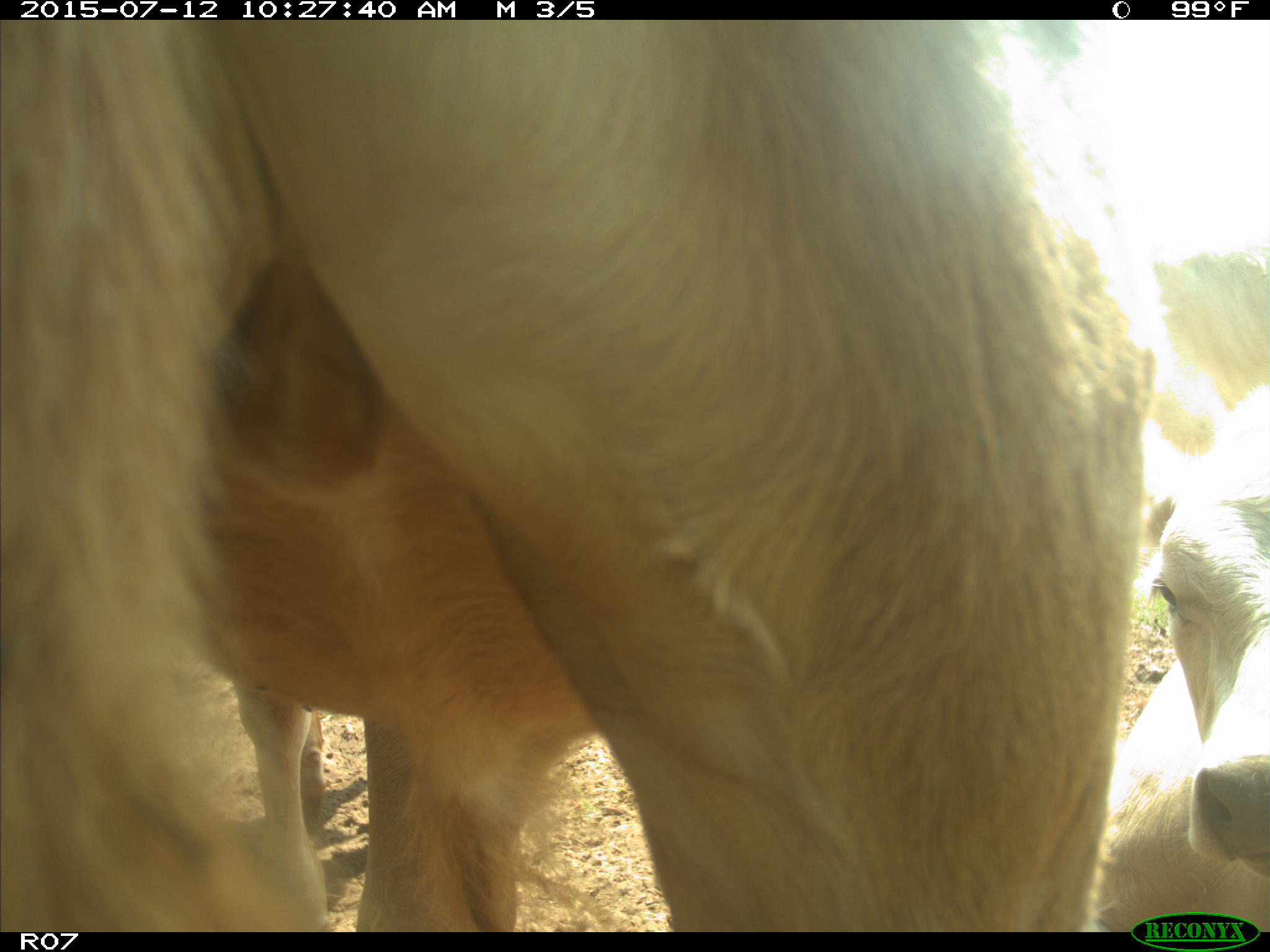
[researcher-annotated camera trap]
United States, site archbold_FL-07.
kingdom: Animalia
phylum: Chordata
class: Mammalia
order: Artiodactyla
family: Bovidae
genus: Bos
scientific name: Bos taurus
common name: domestic cow